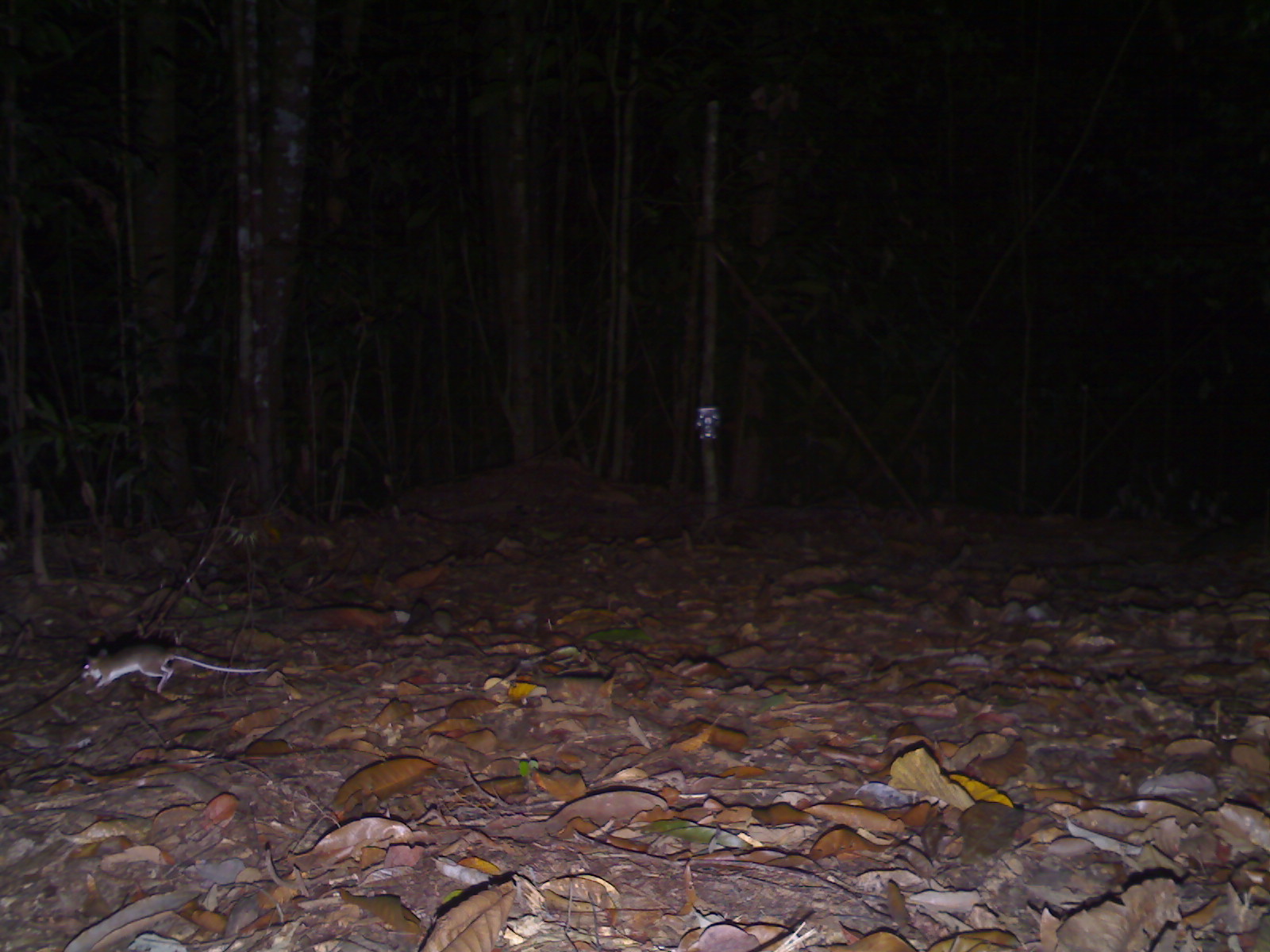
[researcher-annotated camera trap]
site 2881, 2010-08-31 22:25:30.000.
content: unidentified animal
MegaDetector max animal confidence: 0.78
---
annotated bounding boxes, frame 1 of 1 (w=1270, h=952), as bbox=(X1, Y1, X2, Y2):
unknown: bbox=(81, 642, 268, 694)